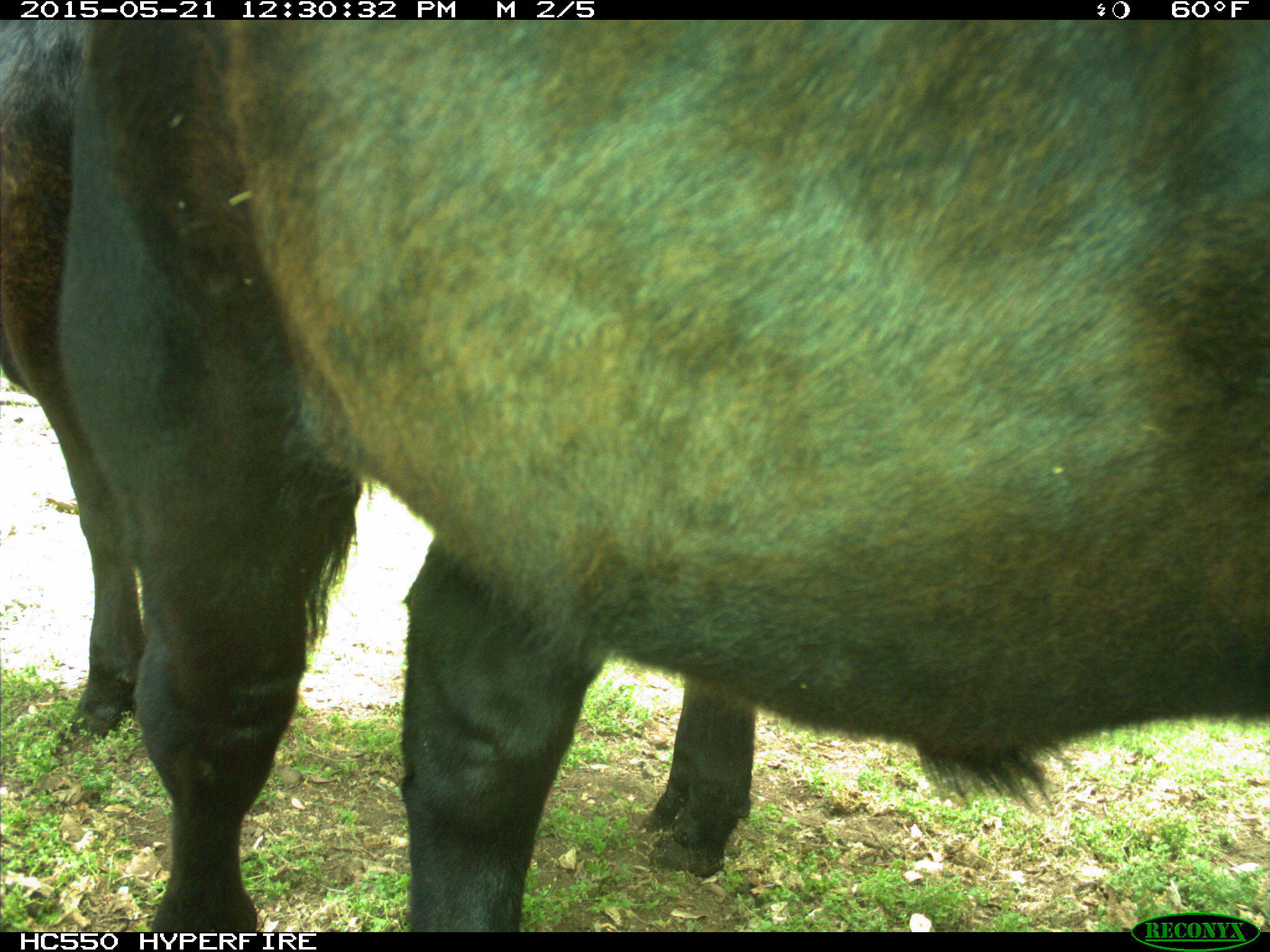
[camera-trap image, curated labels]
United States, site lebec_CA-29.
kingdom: Animalia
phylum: Chordata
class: Mammalia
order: Artiodactyla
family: Bovidae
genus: Bos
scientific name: Bos taurus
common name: domestic cow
Bos taurus (domestic cow).